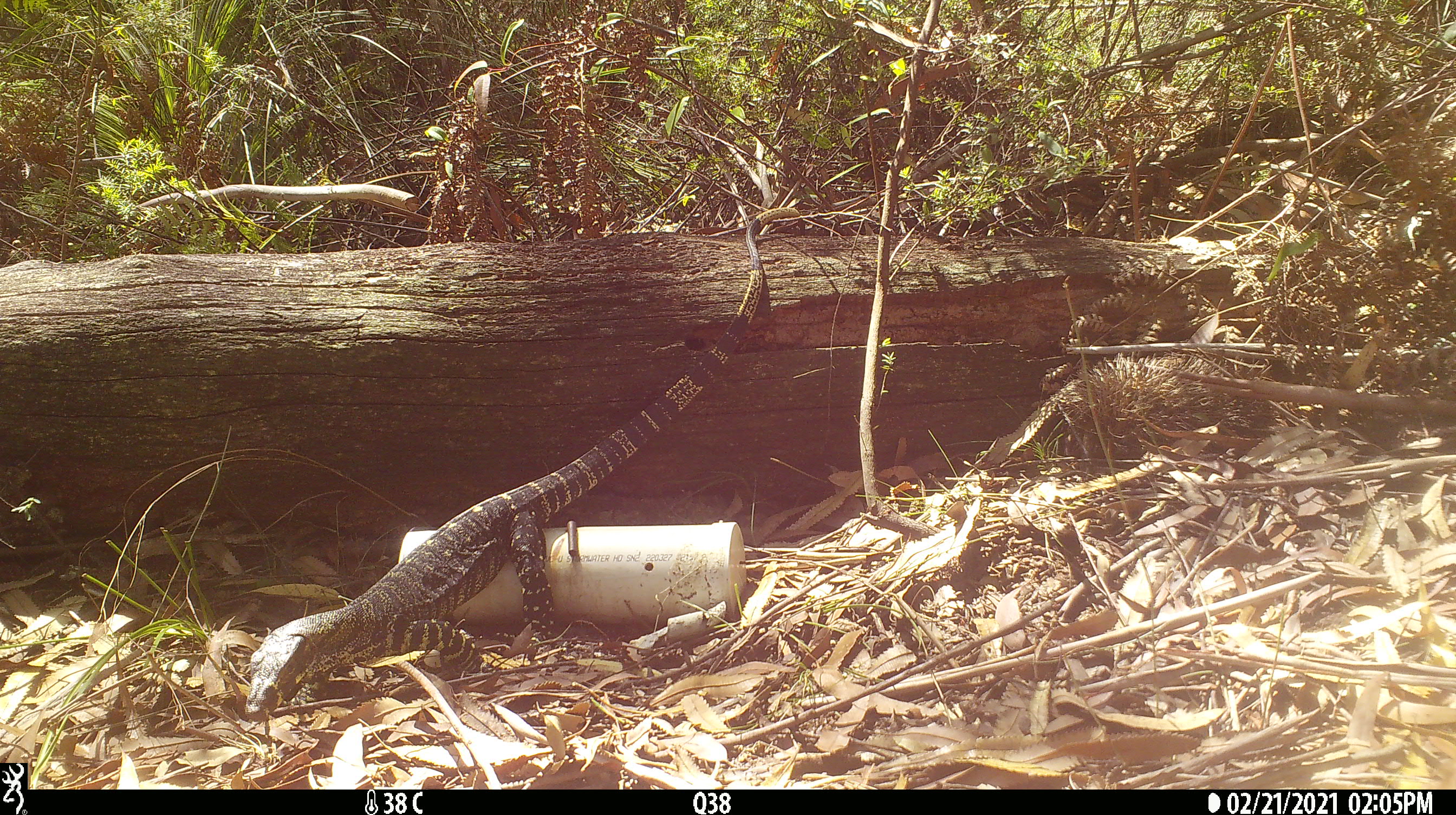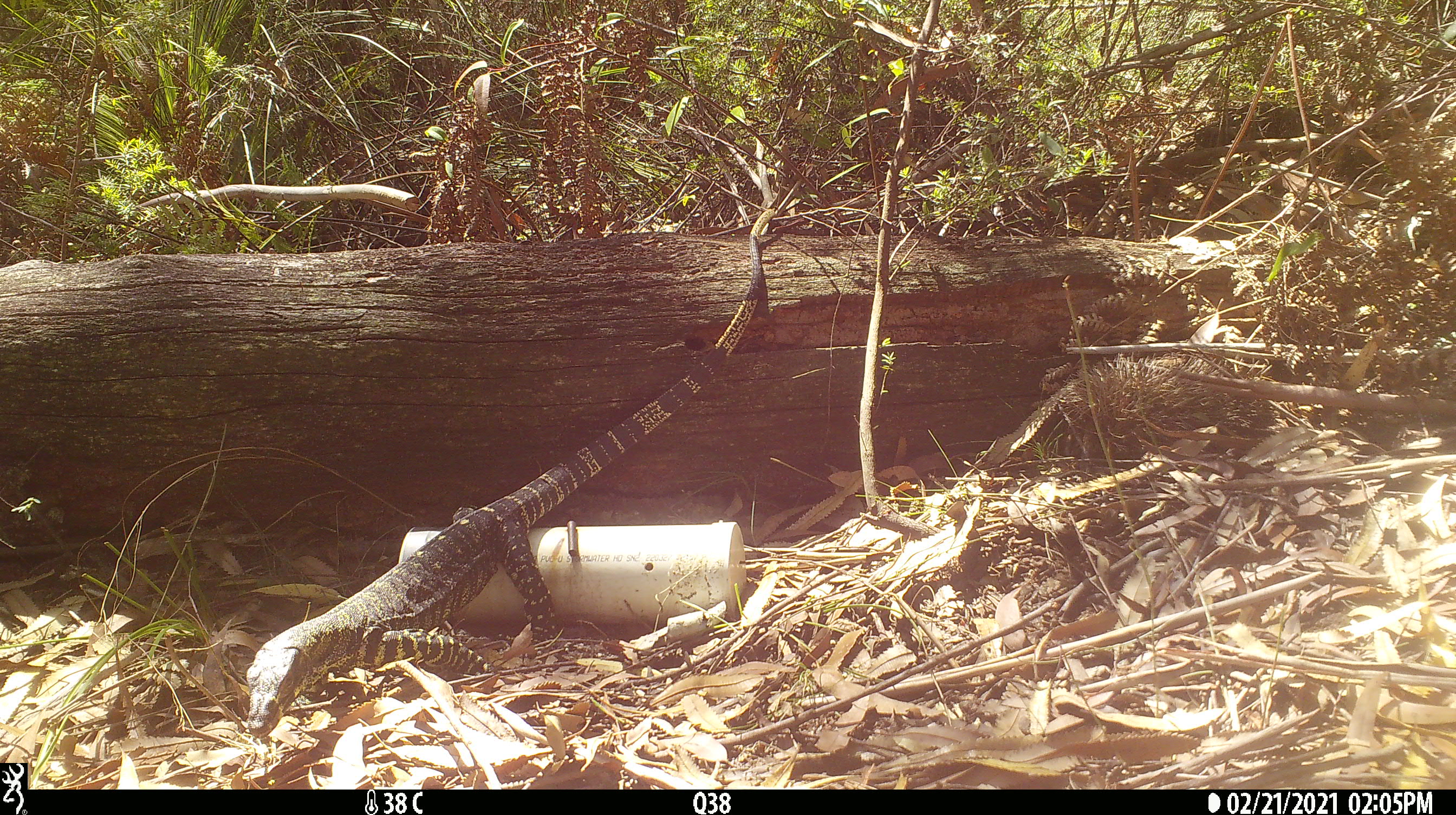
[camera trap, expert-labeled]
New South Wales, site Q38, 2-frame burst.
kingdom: Animalia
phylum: Chordata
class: Reptilia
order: Squamata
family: Varanidae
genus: Varanus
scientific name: Varanus varius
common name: lace monitor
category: goanna